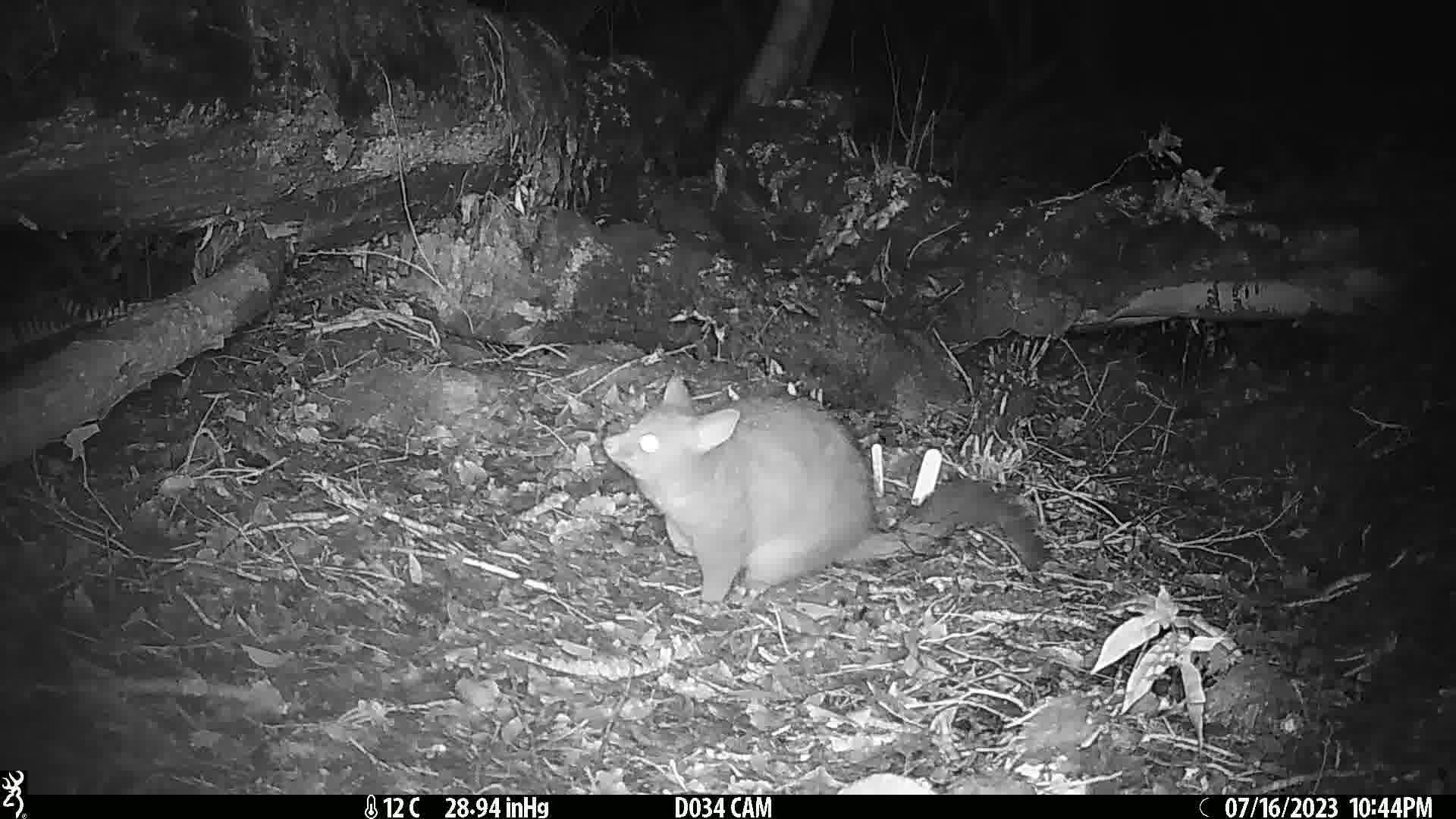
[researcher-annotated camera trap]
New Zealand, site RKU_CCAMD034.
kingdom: Animalia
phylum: Chordata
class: Mammalia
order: Diprotodontia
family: Phalangeridae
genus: Trichosurus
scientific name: Trichosurus vulpecula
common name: common brushtail possum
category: possum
Possum (common brushtail possum) (Trichosurus vulpecula).